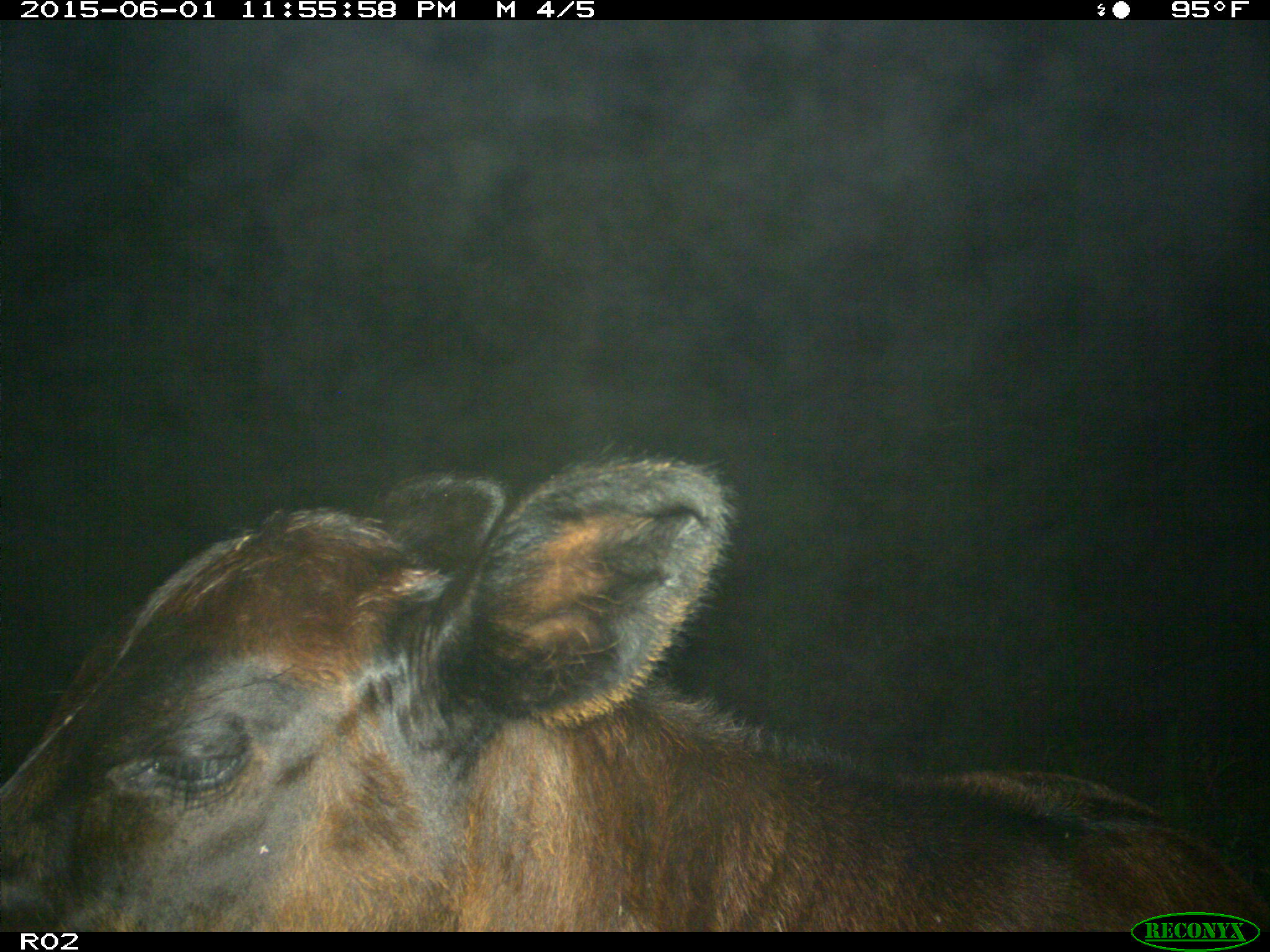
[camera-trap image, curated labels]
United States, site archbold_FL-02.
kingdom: Animalia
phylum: Chordata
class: Mammalia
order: Artiodactyla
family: Bovidae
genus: Bos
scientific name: Bos taurus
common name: domestic cow